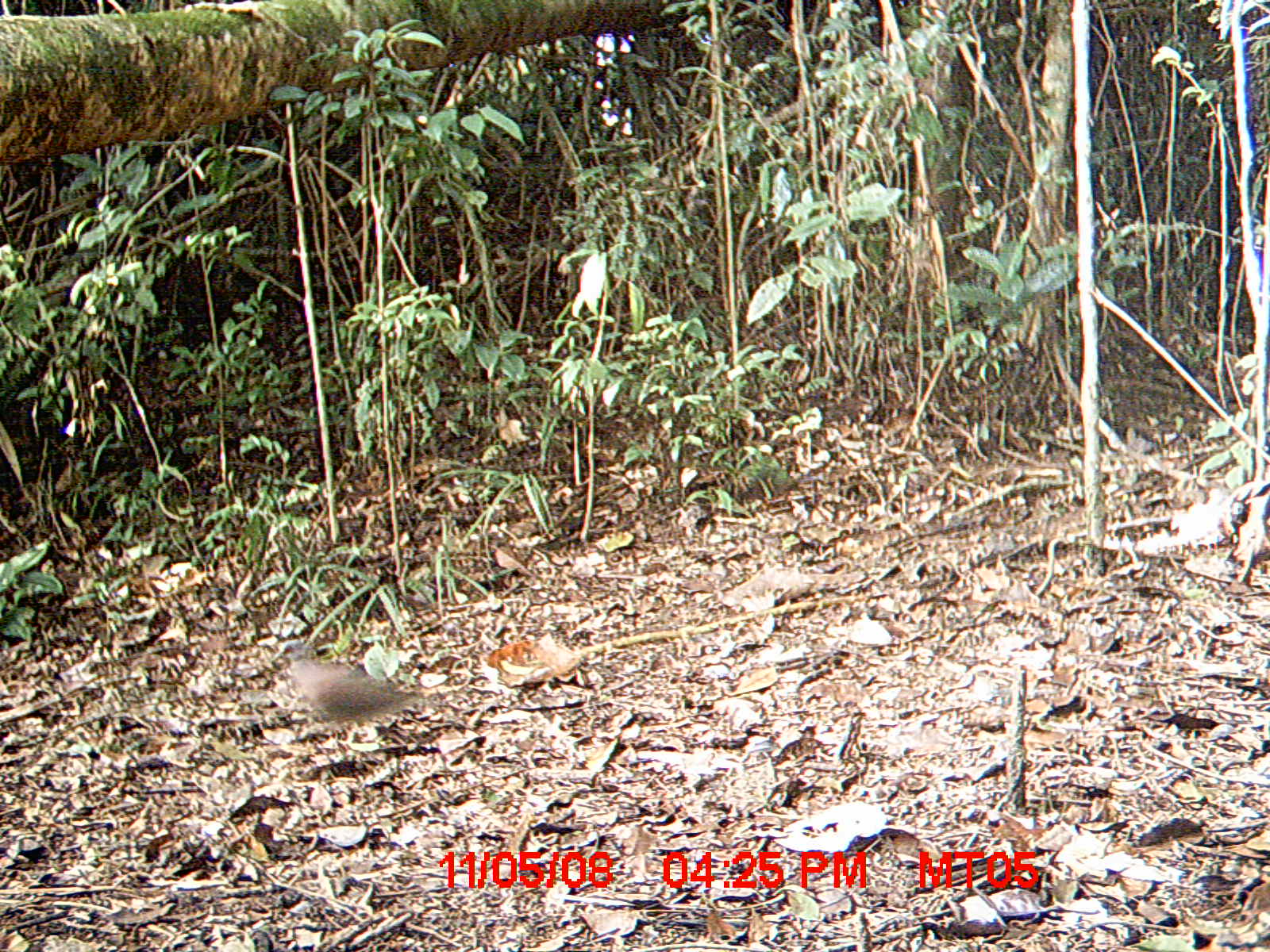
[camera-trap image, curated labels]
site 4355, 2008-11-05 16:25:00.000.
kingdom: Animalia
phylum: Chordata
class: Aves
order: Cuculiformes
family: Cuculidae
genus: Coua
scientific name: Coua serriana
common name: red-breasted coua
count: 1